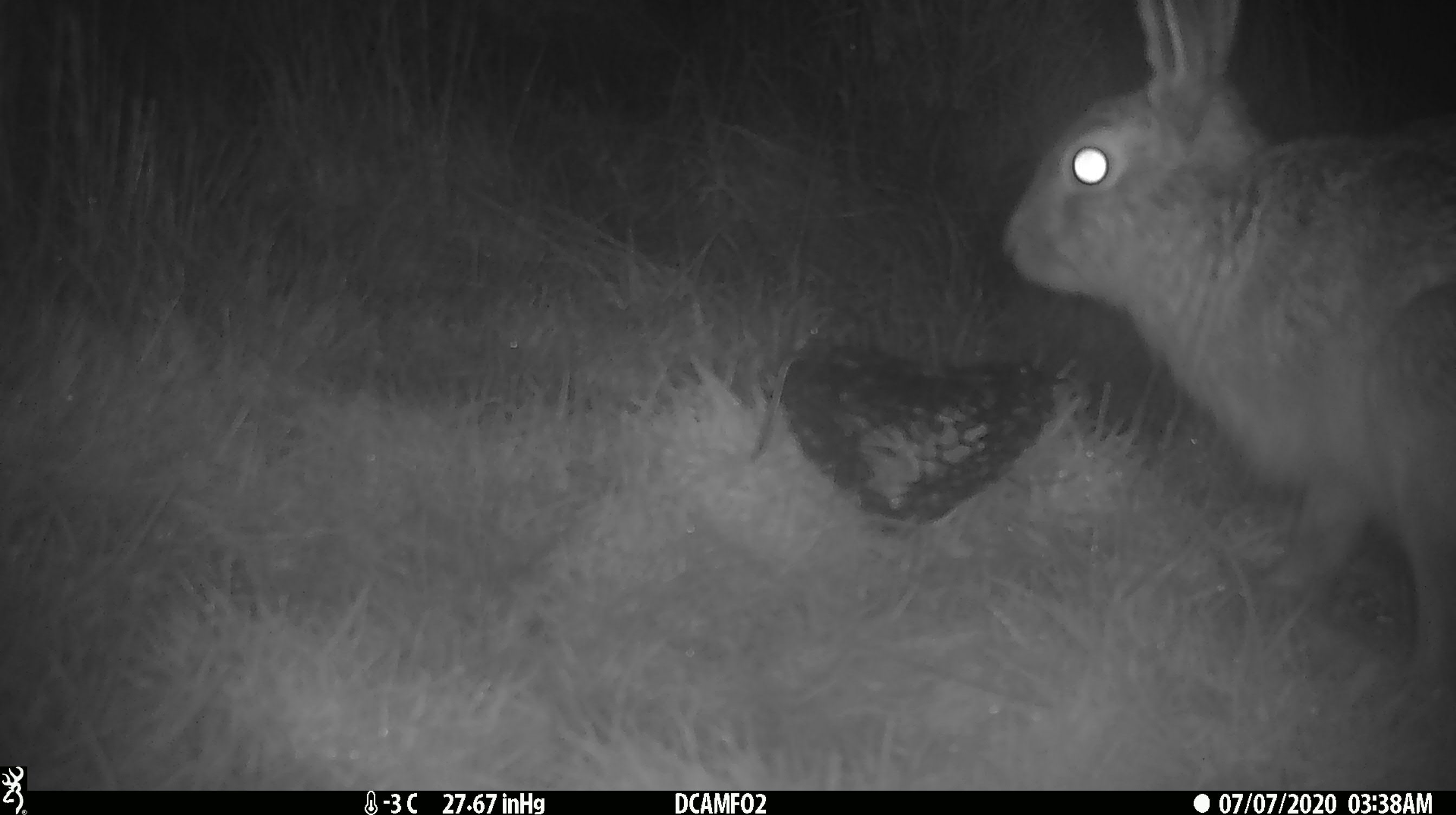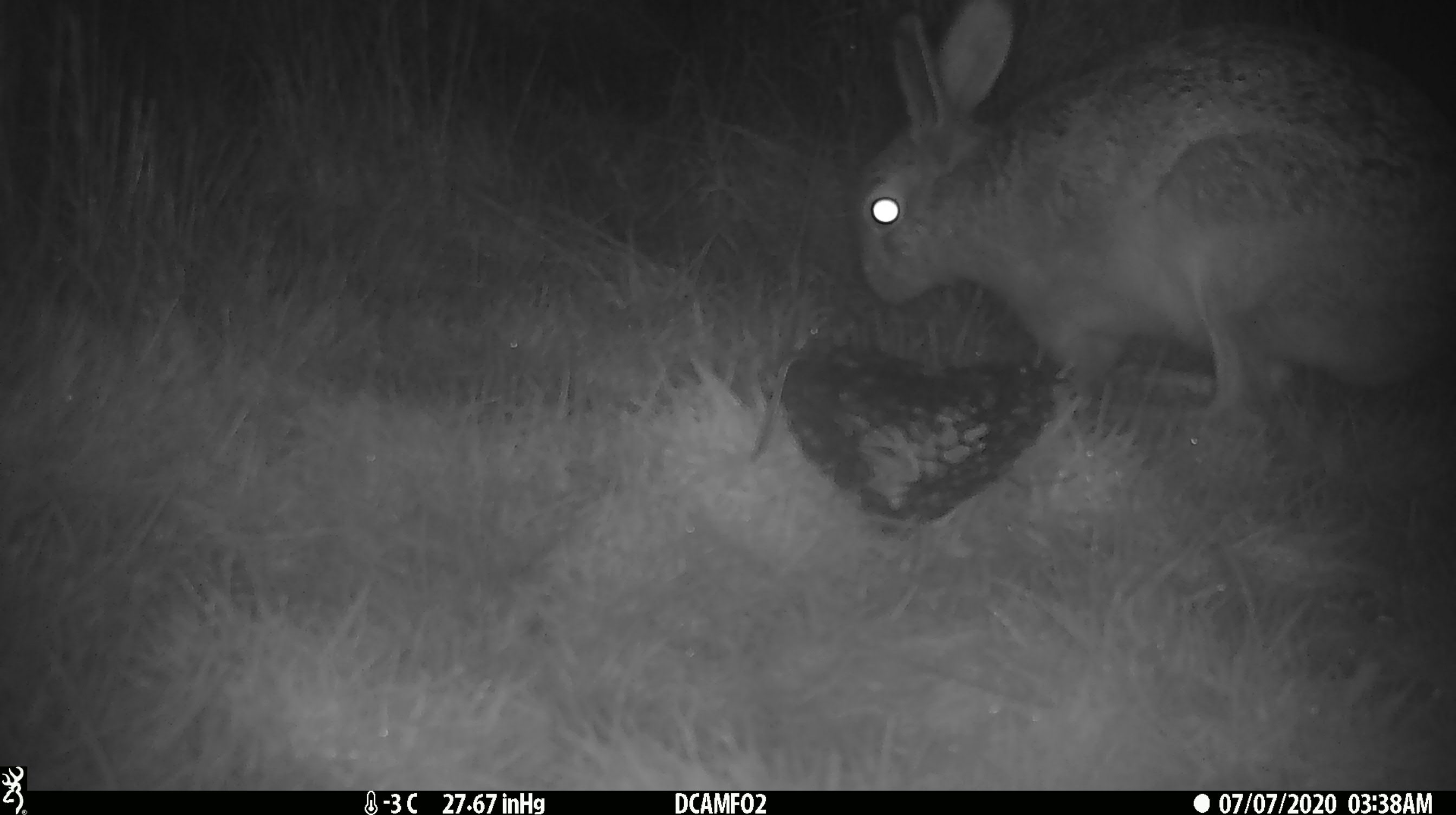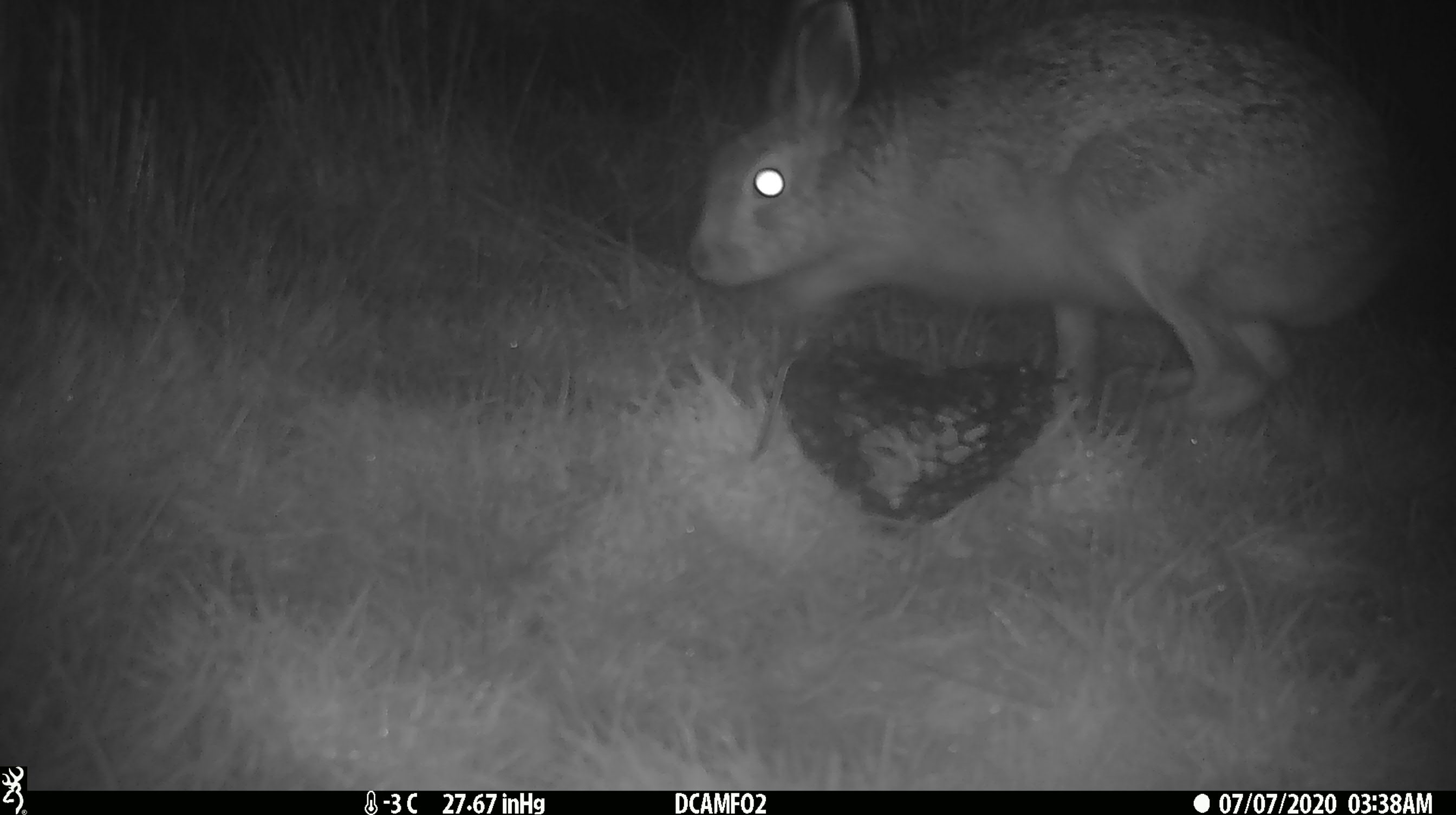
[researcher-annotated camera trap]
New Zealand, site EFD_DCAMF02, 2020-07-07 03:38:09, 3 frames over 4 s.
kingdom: Animalia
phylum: Chordata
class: Mammalia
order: Lagomorpha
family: Leporidae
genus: Lepus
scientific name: Lepus europaeus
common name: brown hare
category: hare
Hare (brown hare) (Lepus europaeus).